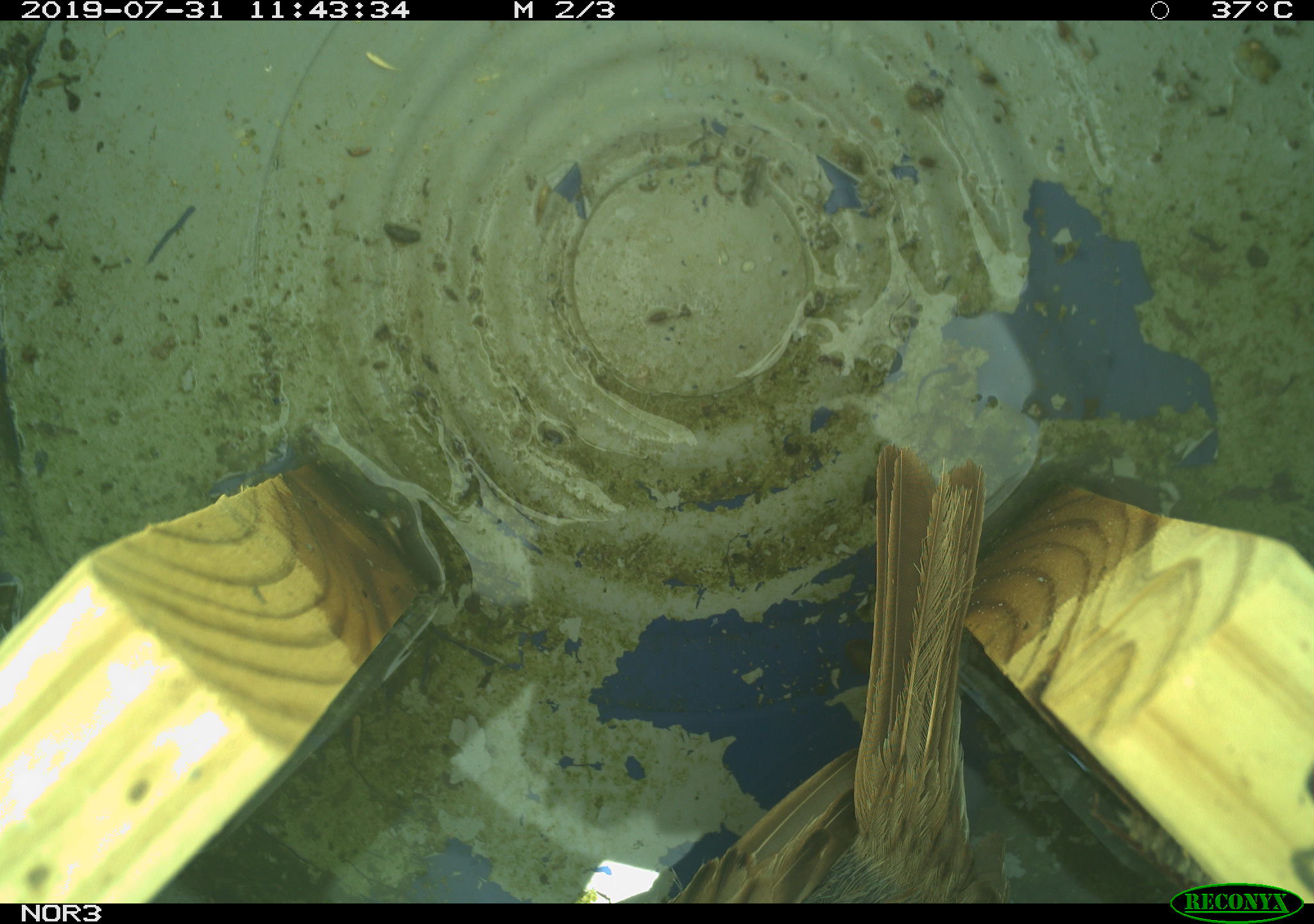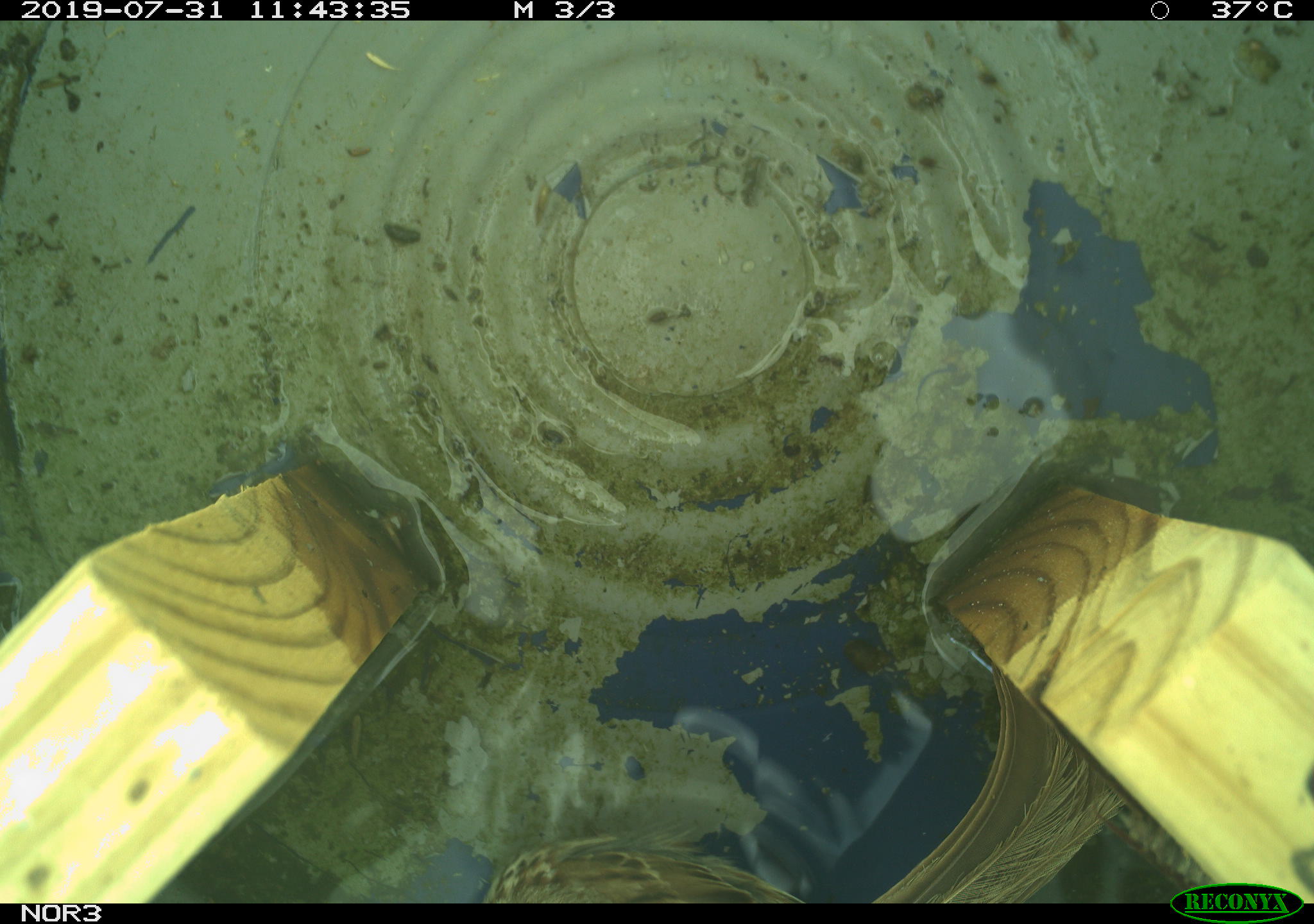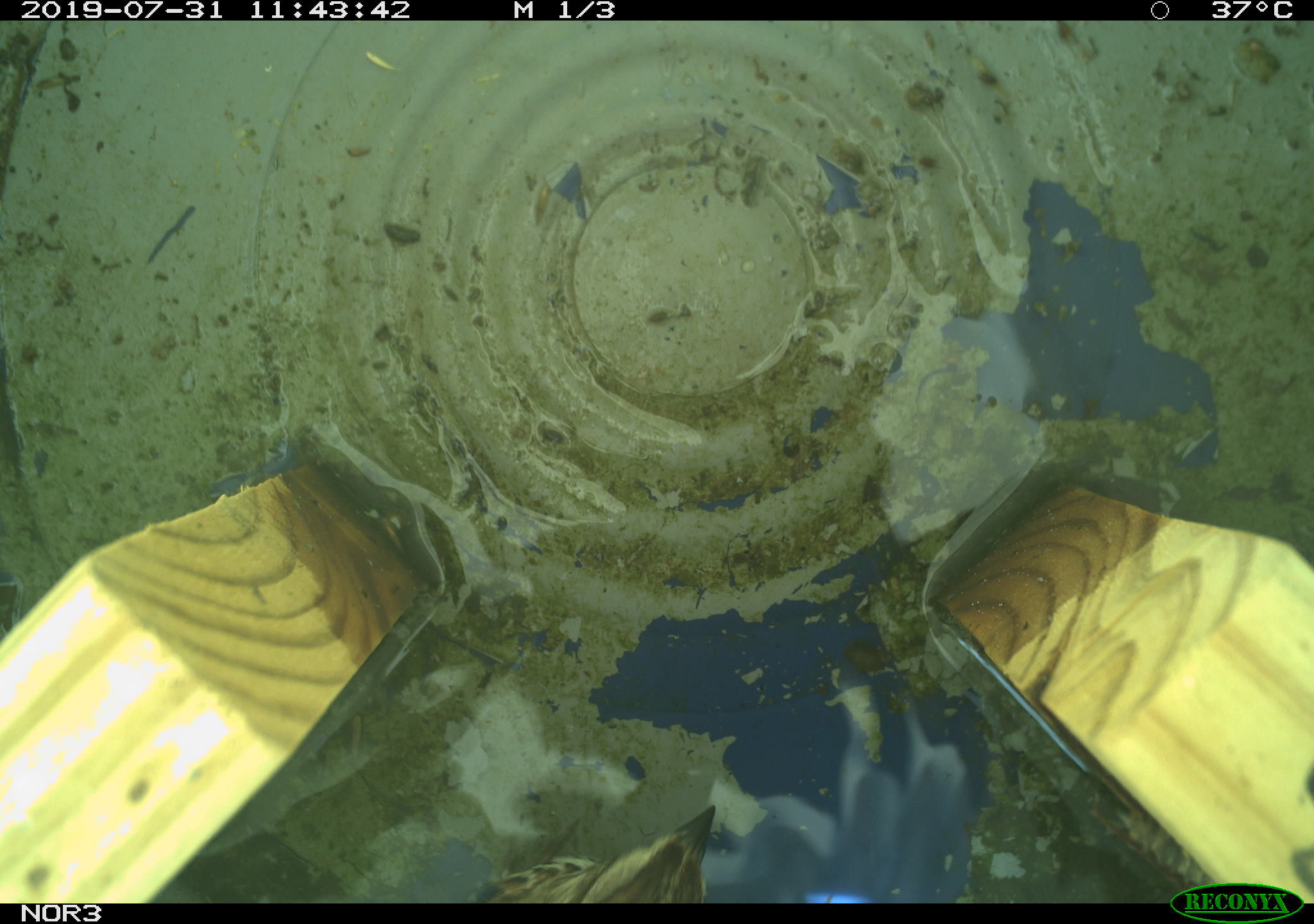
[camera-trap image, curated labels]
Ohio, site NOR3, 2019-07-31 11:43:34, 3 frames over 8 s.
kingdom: Animalia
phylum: Chordata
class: Aves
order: Passeriformes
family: Passerellidae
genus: Melospiza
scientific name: Melospiza melodia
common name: song sparrow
Song sparrow (Melospiza melodia).